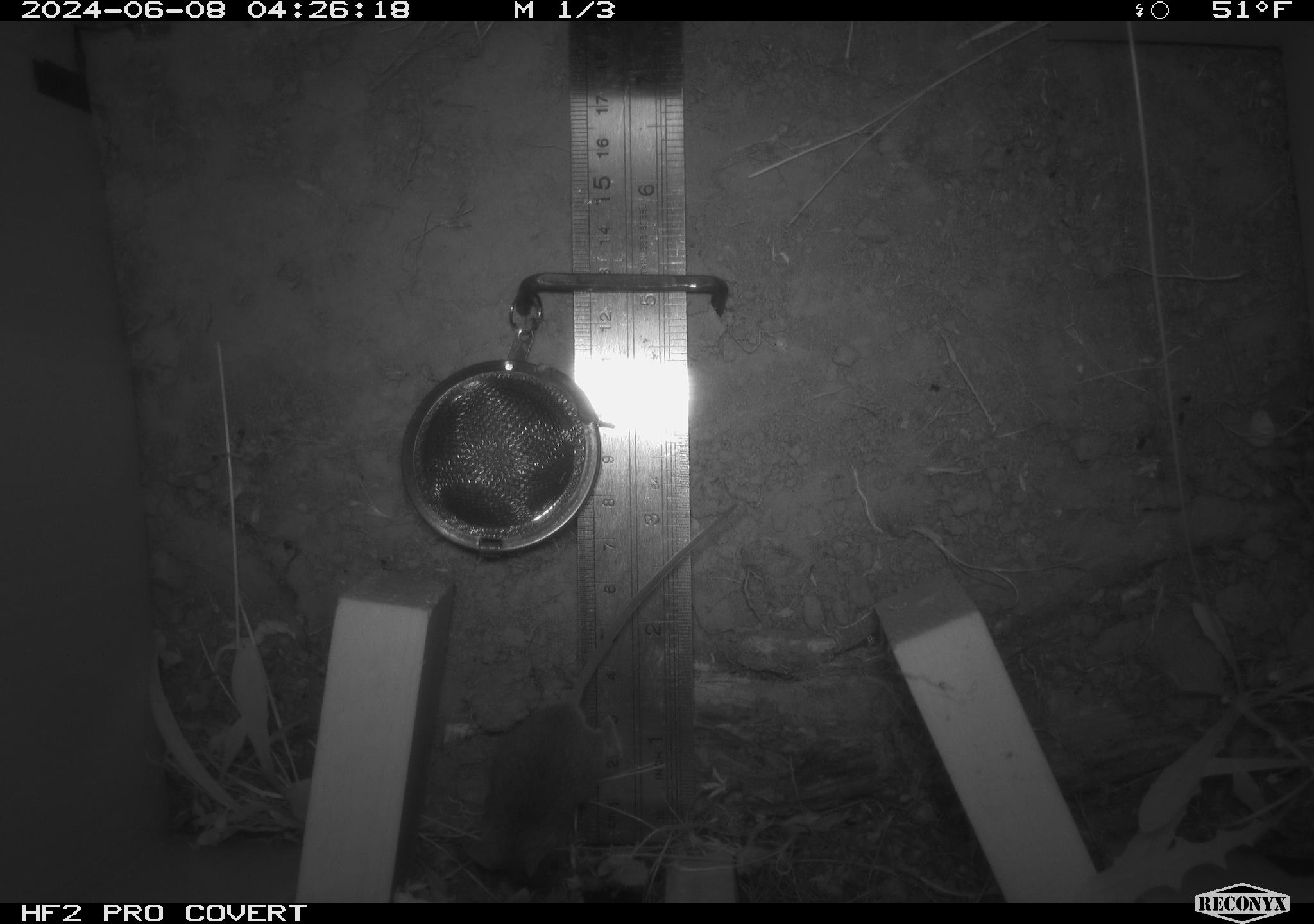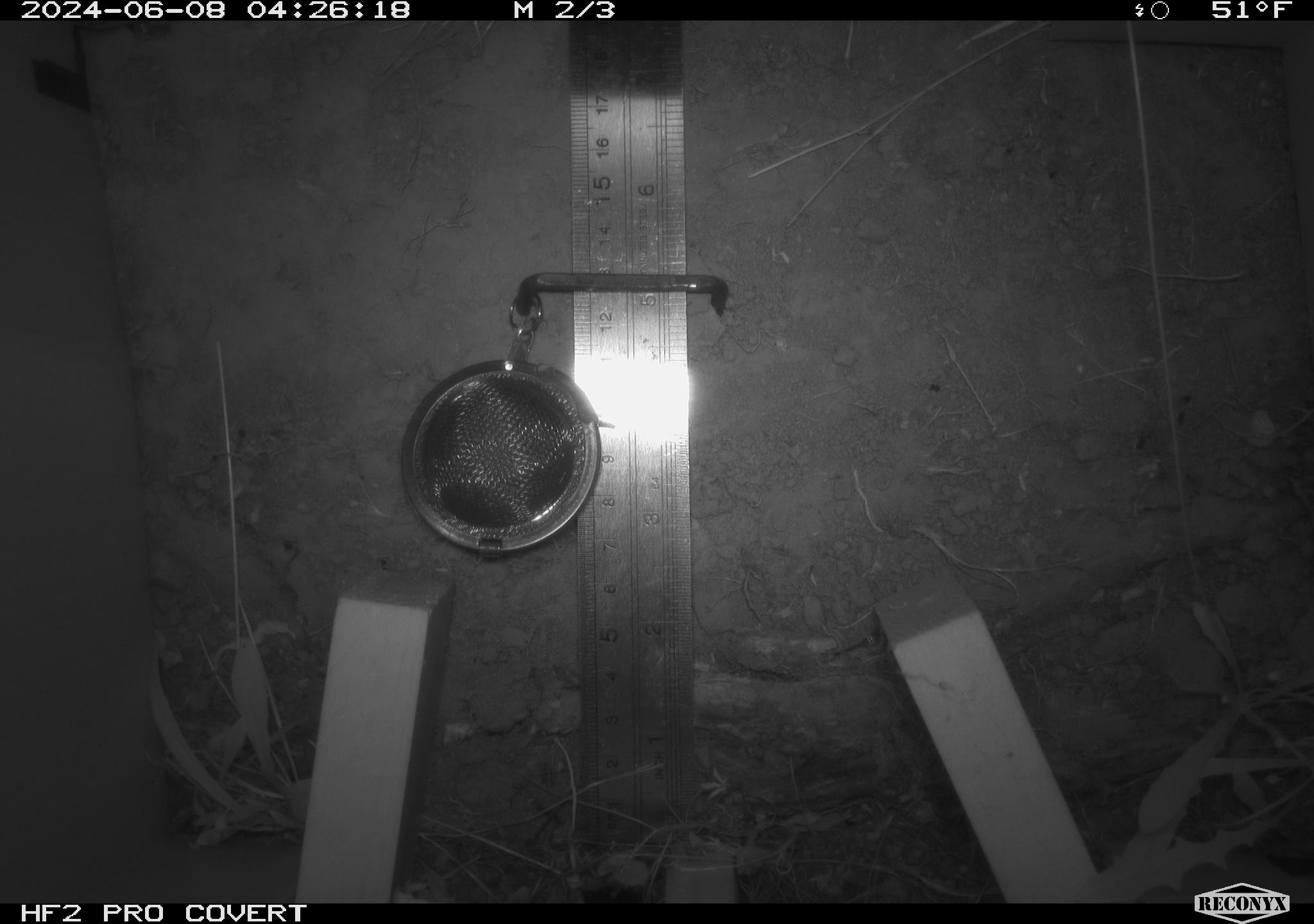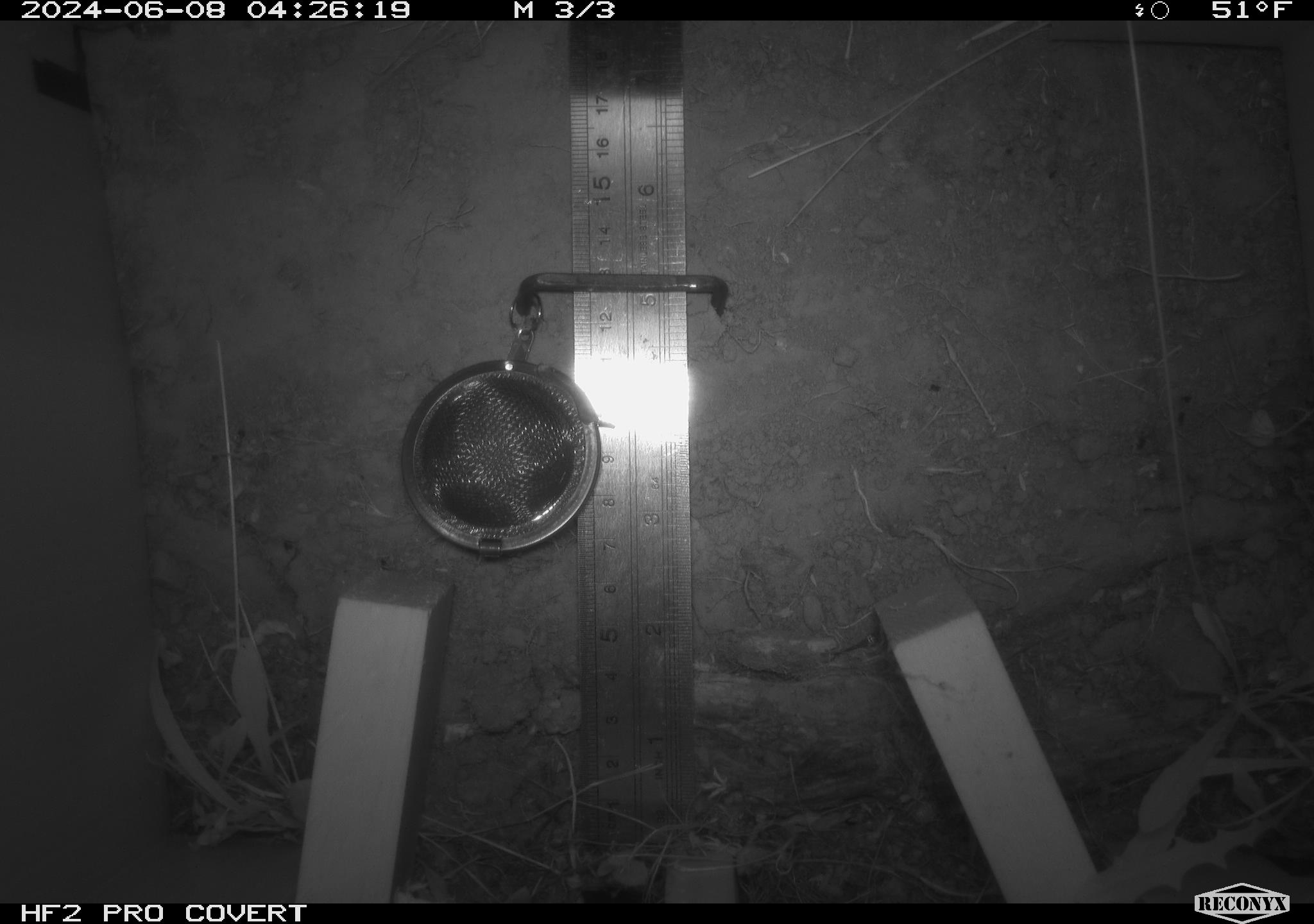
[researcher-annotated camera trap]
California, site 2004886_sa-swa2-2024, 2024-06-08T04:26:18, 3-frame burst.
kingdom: Animalia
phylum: Chordata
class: Mammalia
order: Rodentia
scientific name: Rodentia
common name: mouse species